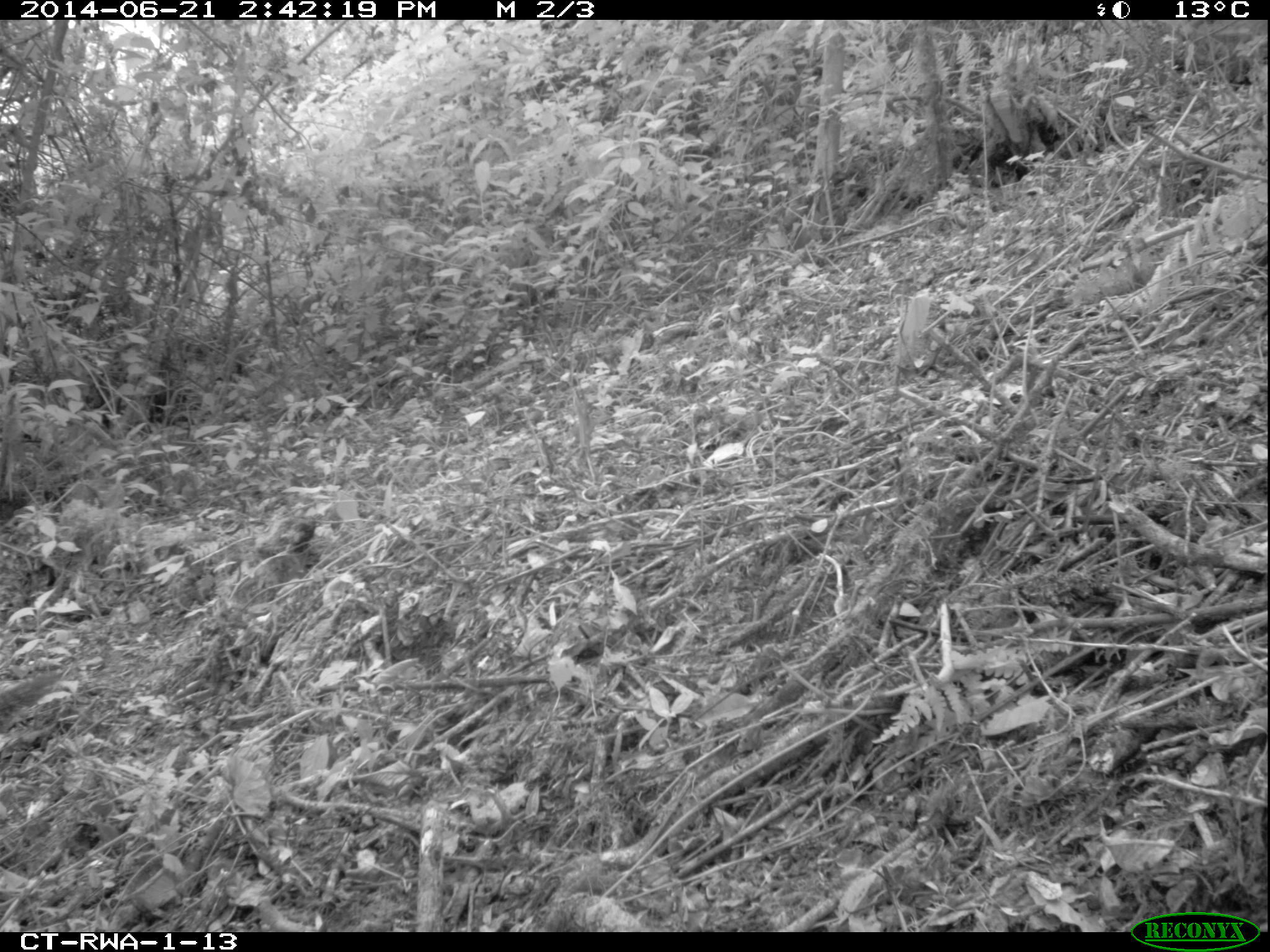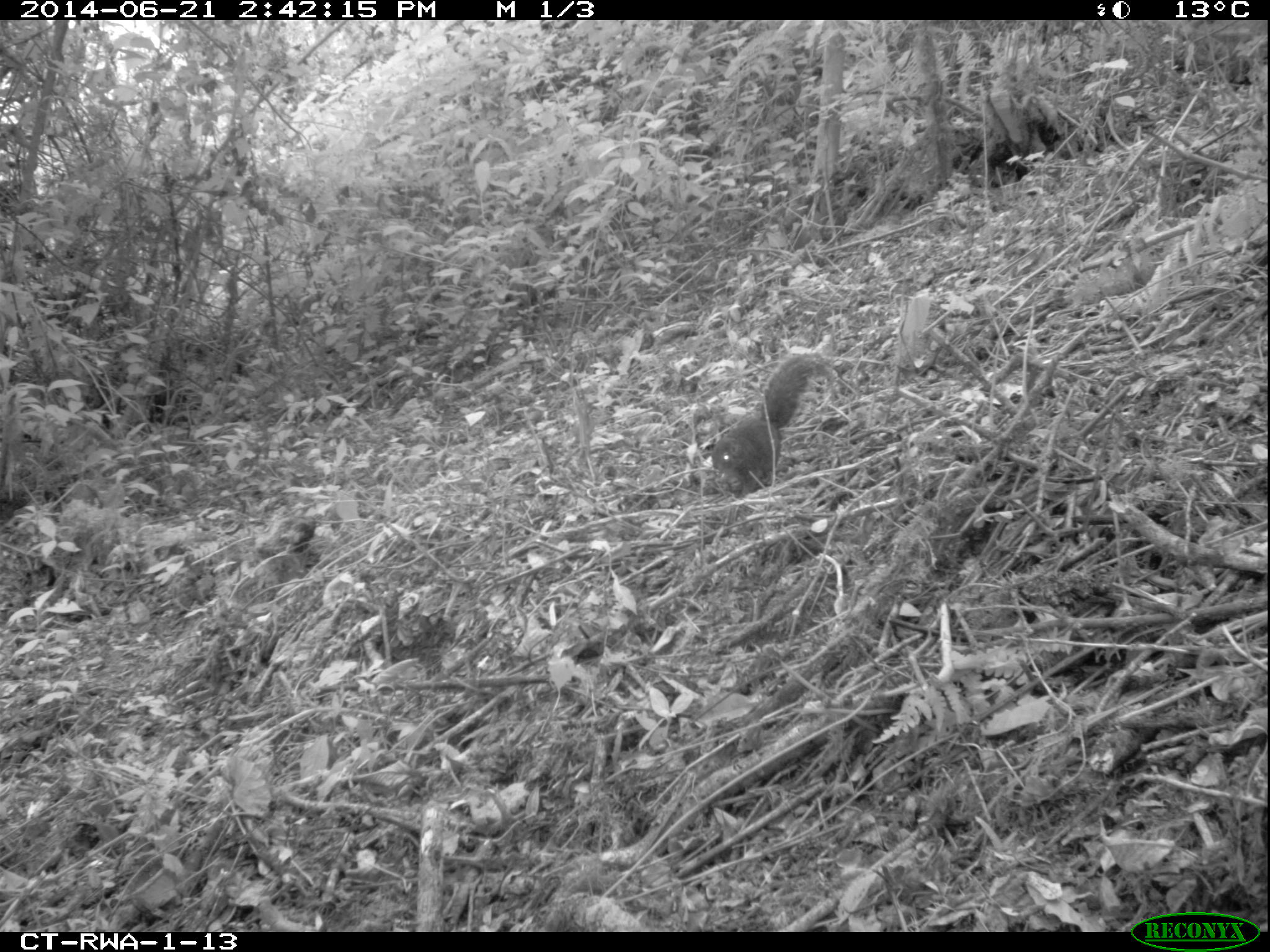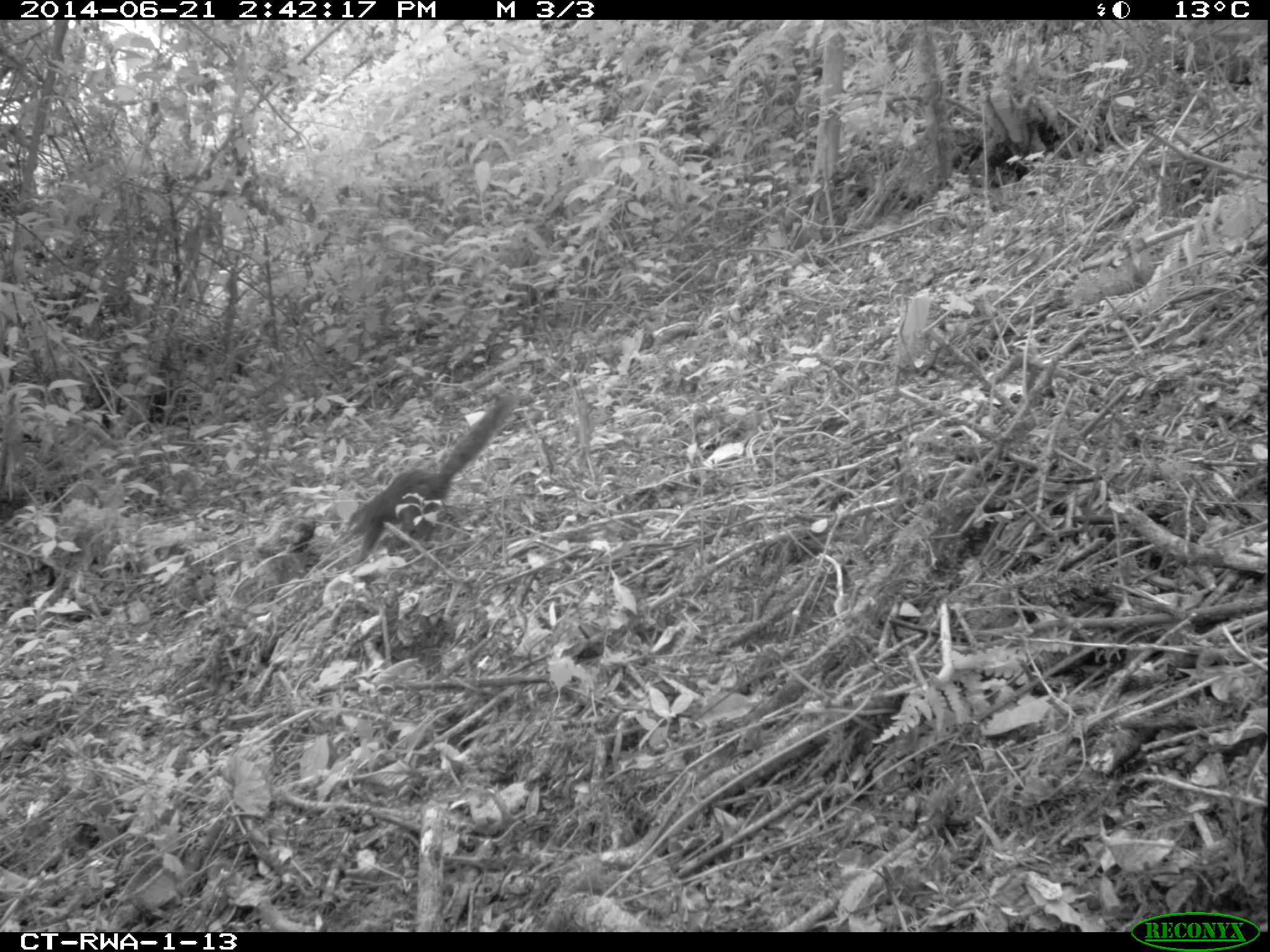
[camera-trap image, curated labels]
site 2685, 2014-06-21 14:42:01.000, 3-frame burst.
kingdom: Animalia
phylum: Chordata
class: Mammalia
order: Rodentia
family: Sciuridae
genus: Funisciurus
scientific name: Funisciurus carruthersi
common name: carruther's mountain squirrel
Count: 1.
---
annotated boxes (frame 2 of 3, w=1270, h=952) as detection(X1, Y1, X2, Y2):
funisciurus carruthersi: detection(709, 352, 838, 499)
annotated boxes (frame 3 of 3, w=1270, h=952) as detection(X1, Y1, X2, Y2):
funisciurus carruthersi: detection(343, 391, 518, 564)